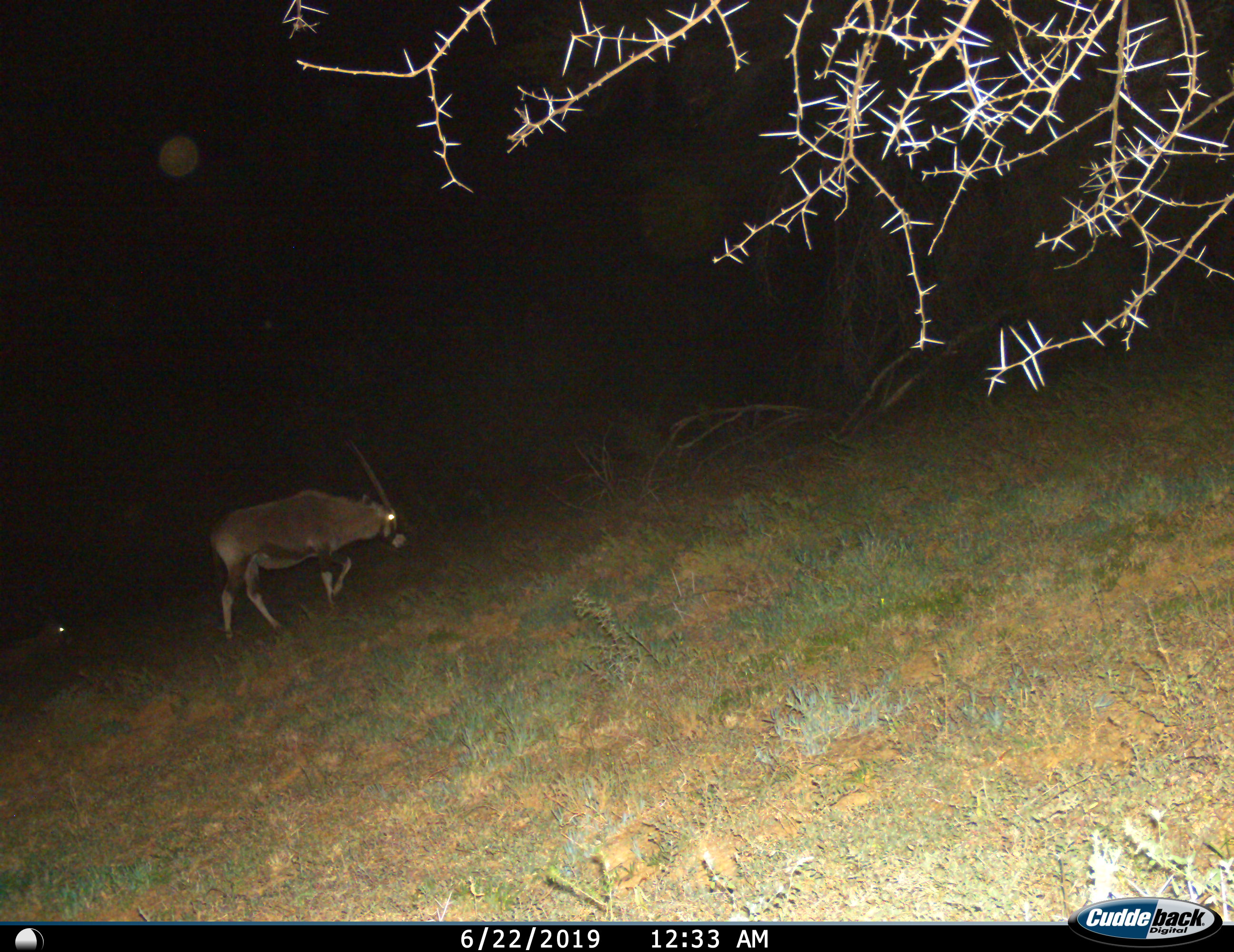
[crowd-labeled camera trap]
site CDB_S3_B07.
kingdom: Animalia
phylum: Chordata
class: Mammalia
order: Artiodactyla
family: Bovidae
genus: Oryx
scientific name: Oryx gazella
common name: gemsbok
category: oryx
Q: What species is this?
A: Oryx (gemsbok) (Oryx gazella).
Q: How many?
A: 2.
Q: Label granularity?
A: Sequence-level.